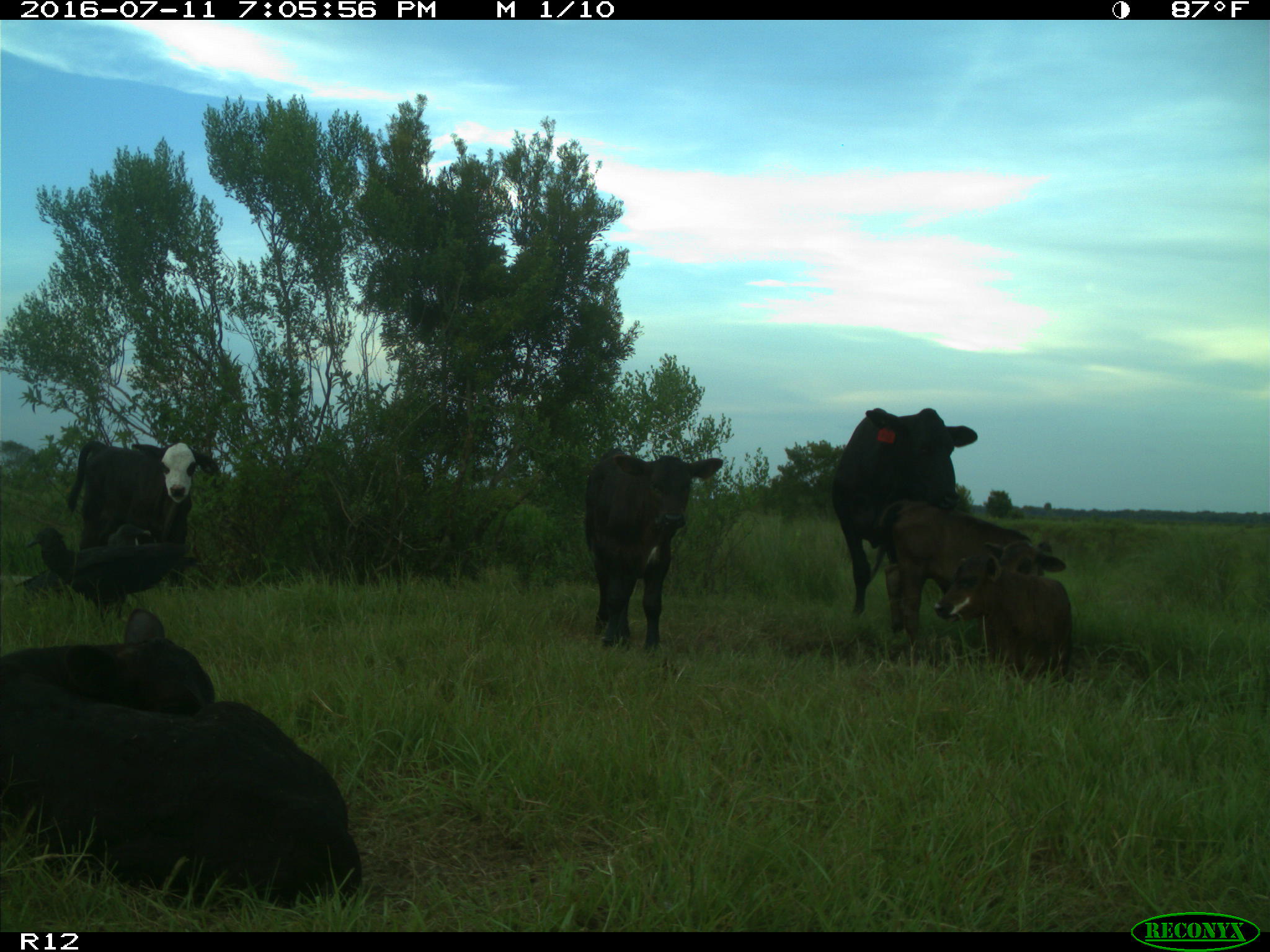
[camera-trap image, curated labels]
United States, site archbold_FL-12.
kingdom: Animalia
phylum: Chordata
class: Mammalia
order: Artiodactyla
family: Bovidae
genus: Bos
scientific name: Bos taurus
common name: domestic cow